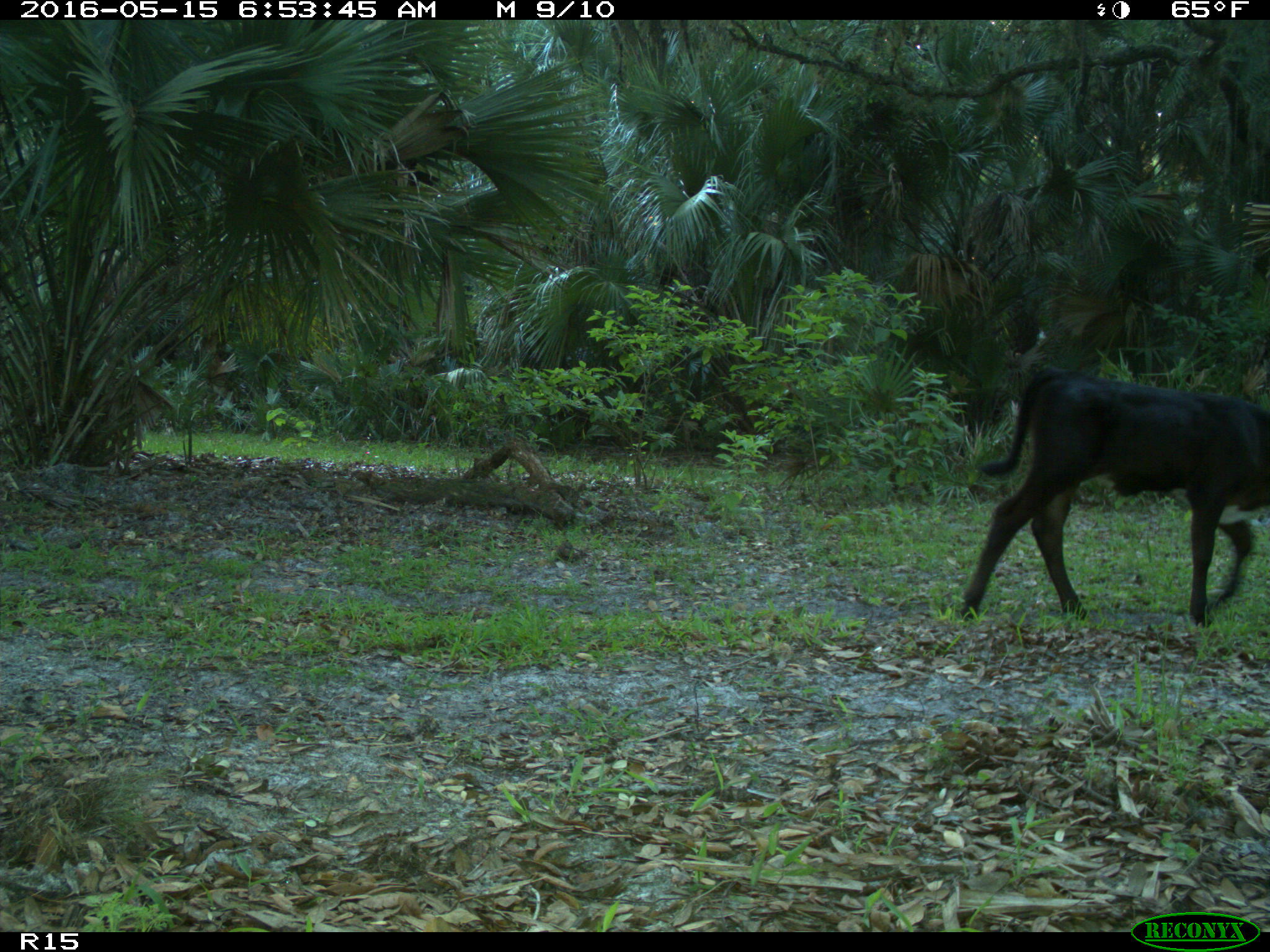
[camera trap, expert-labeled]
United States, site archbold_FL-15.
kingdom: Animalia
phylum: Chordata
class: Mammalia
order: Artiodactyla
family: Bovidae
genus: Bos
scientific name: Bos taurus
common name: domestic cow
Bos taurus (domestic cow).